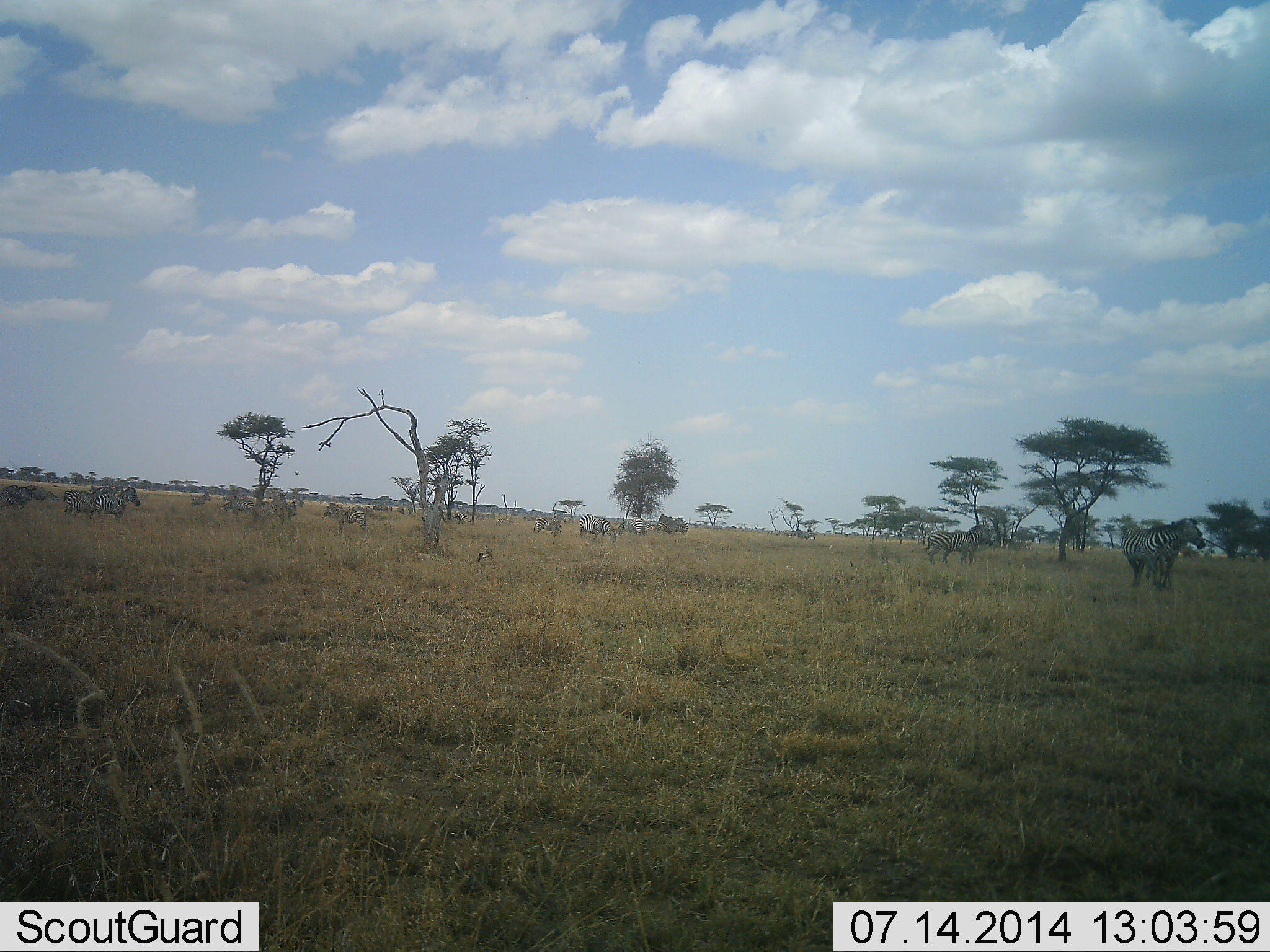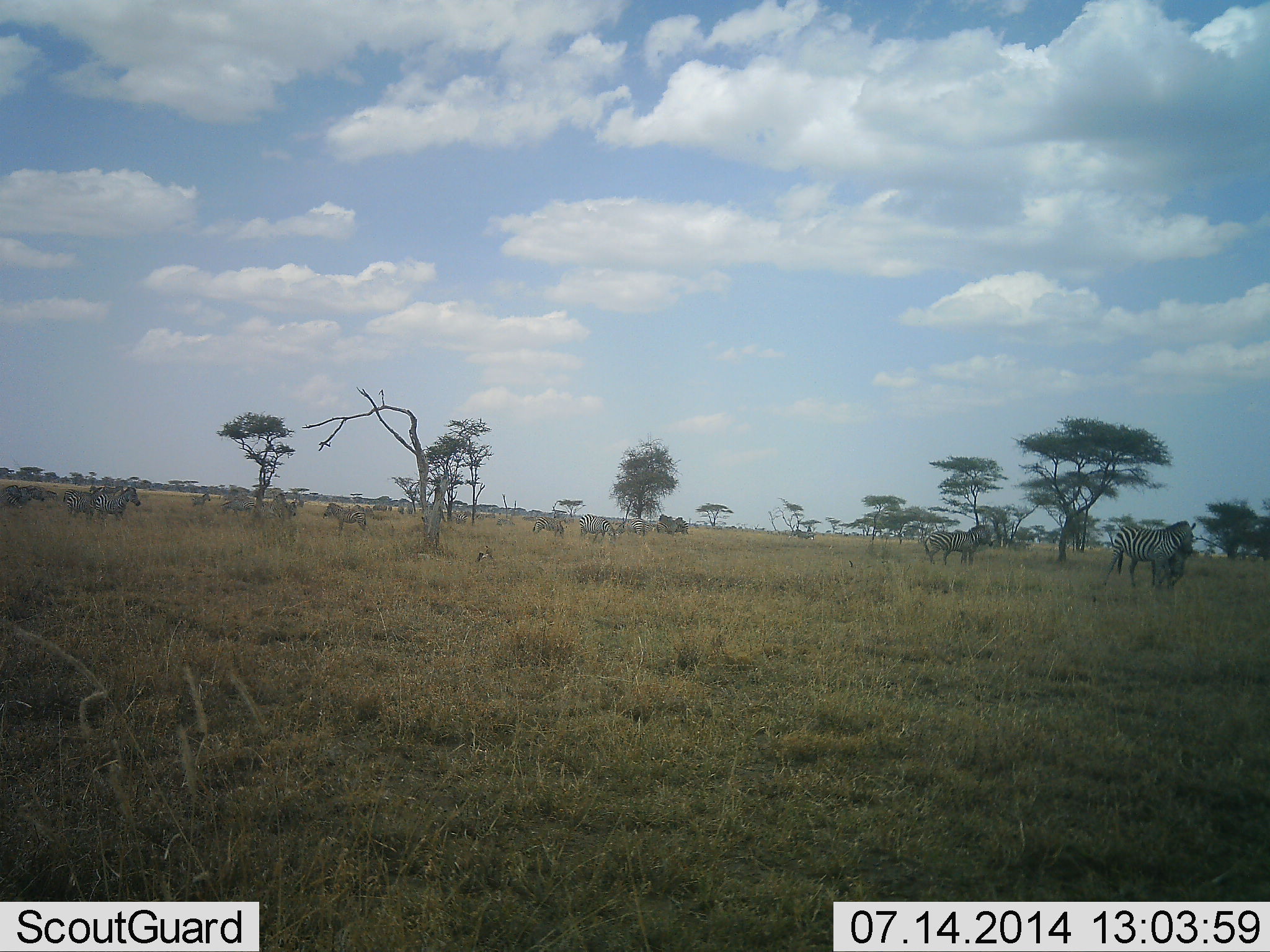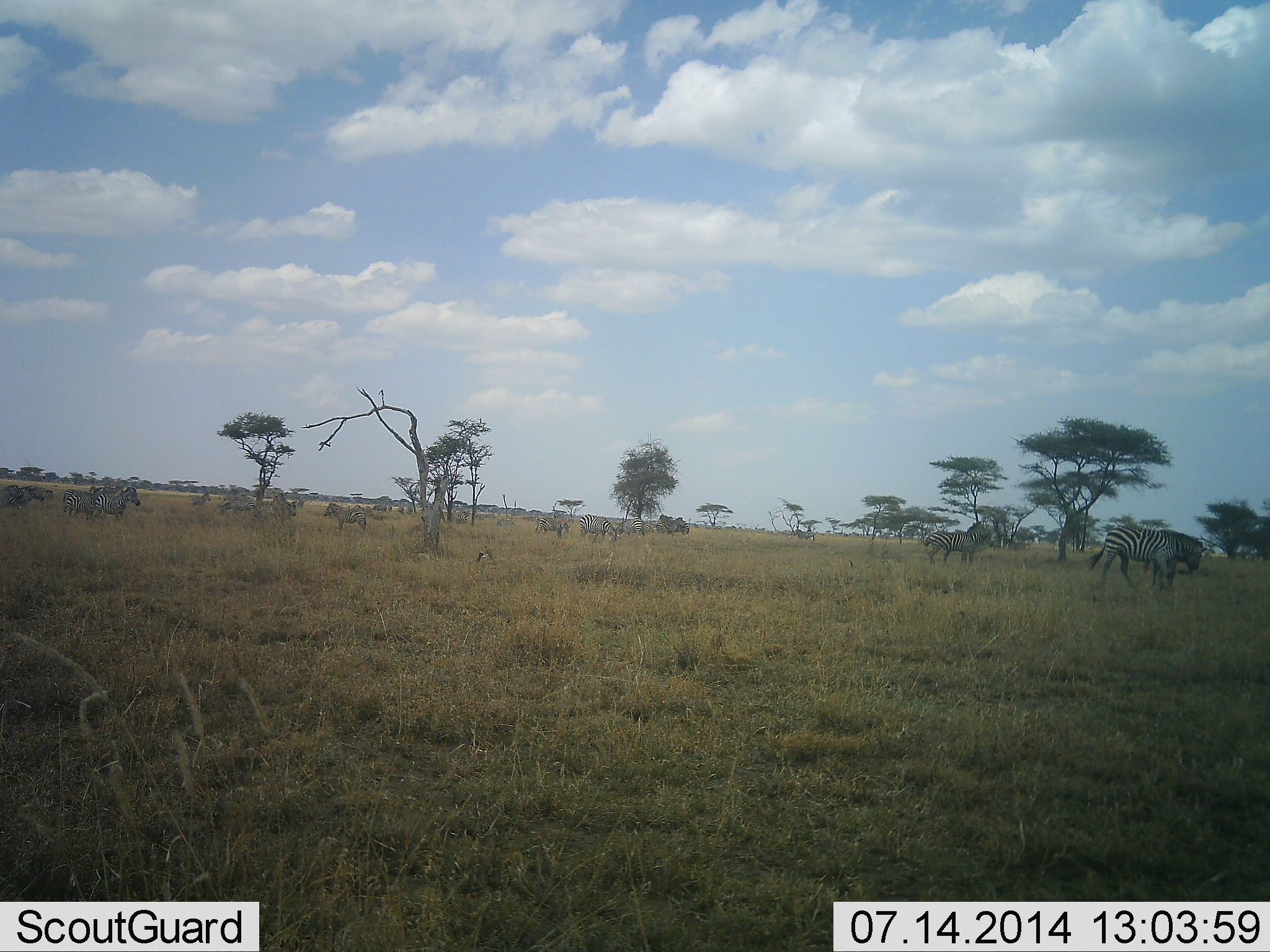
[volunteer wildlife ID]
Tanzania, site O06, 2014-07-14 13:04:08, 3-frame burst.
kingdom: Animalia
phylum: Chordata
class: Mammalia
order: Perissodactyla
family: Equidae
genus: Equus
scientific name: Equus quagga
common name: plains zebra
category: zebra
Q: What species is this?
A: Zebra (plains zebra) (Equus quagga).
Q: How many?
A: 11-50.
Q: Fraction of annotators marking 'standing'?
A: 91%.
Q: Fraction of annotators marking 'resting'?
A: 0%.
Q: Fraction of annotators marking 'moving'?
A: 18%.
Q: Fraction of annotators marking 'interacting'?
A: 36%.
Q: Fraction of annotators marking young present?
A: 0%.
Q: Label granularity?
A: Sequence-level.